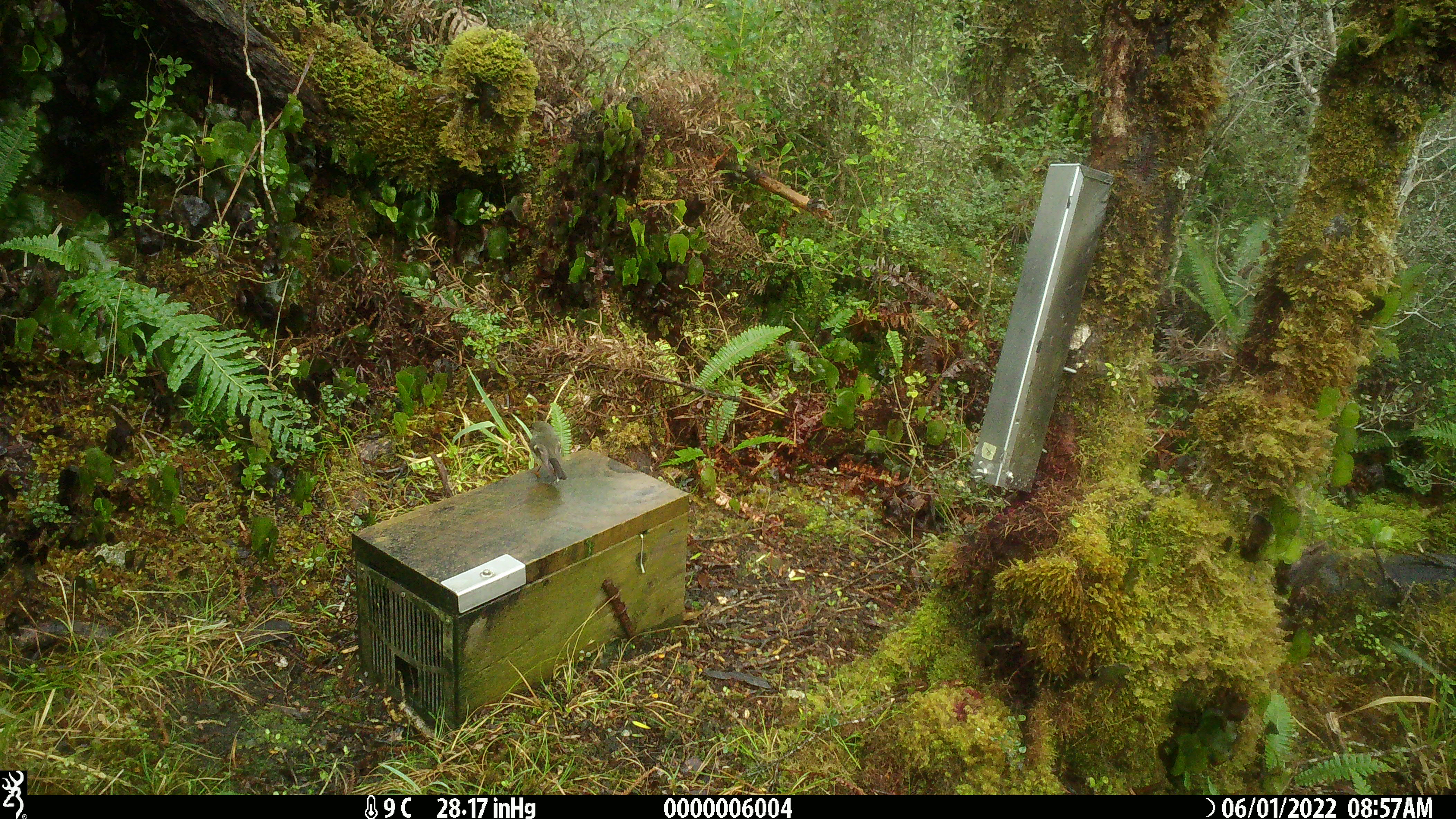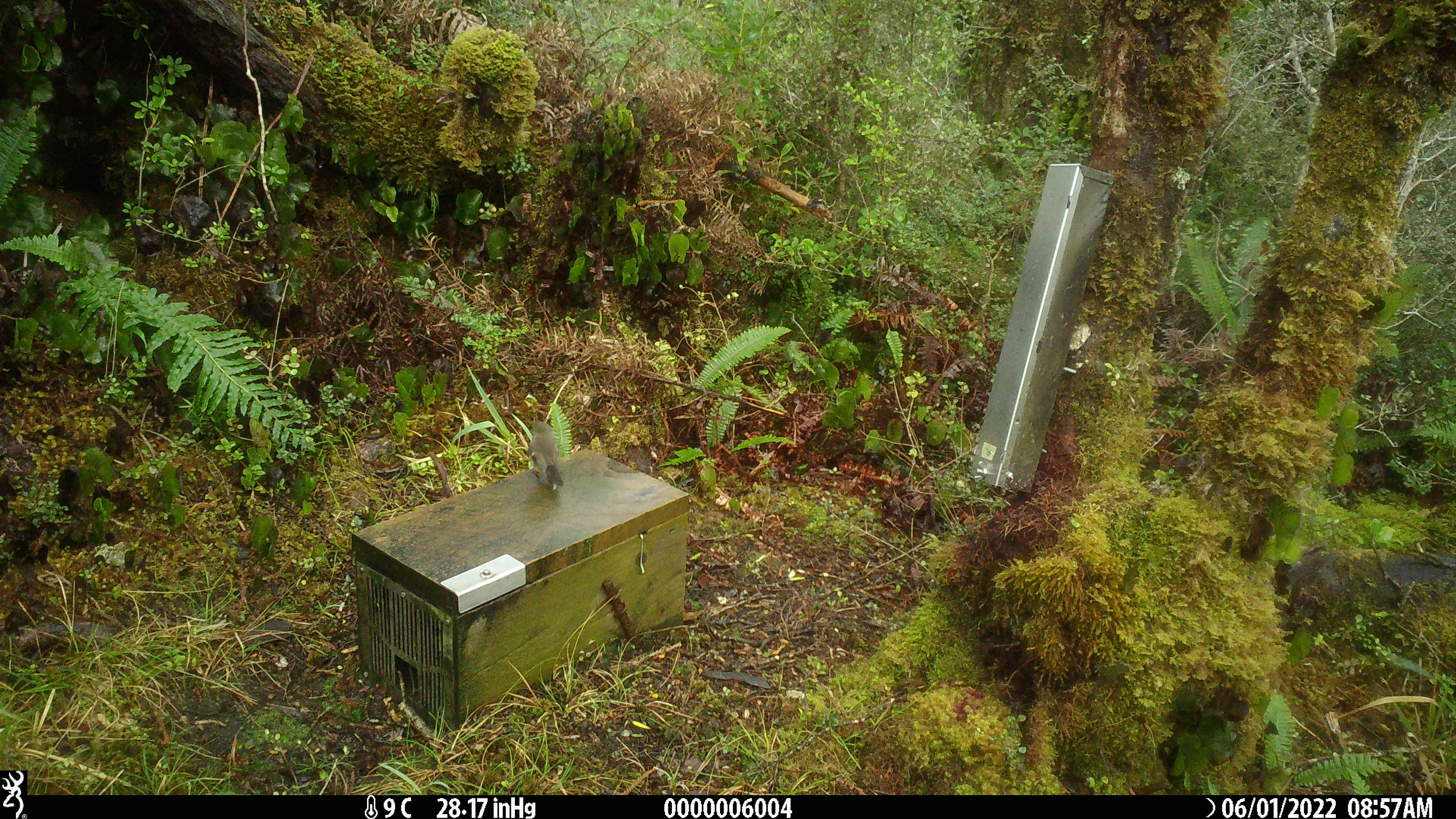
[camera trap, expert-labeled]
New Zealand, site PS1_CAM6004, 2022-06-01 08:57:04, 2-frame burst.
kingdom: Animalia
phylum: Chordata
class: Aves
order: Passeriformes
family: Petroicidae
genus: Petroica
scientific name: Petroica macrocephala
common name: tomtit